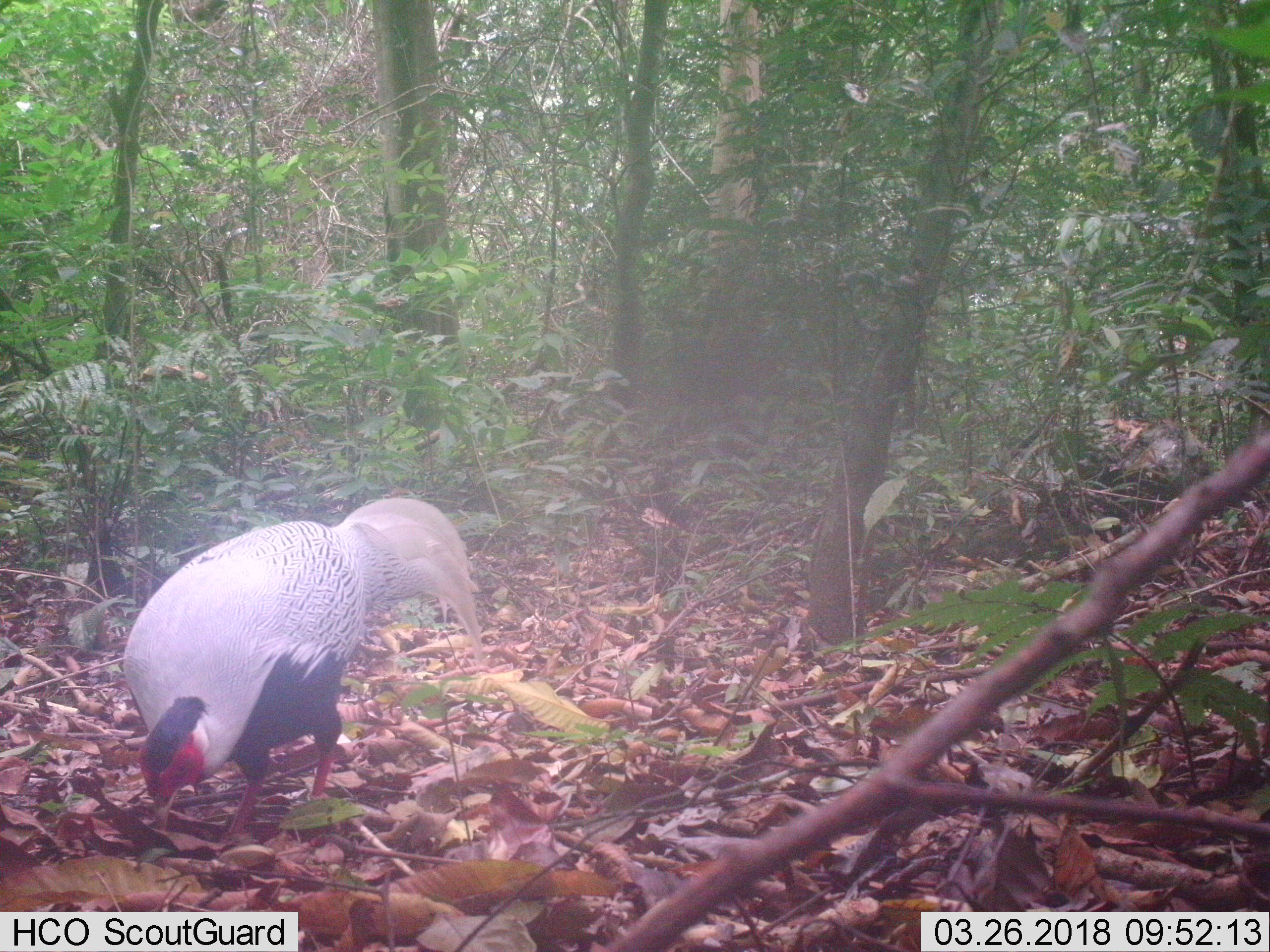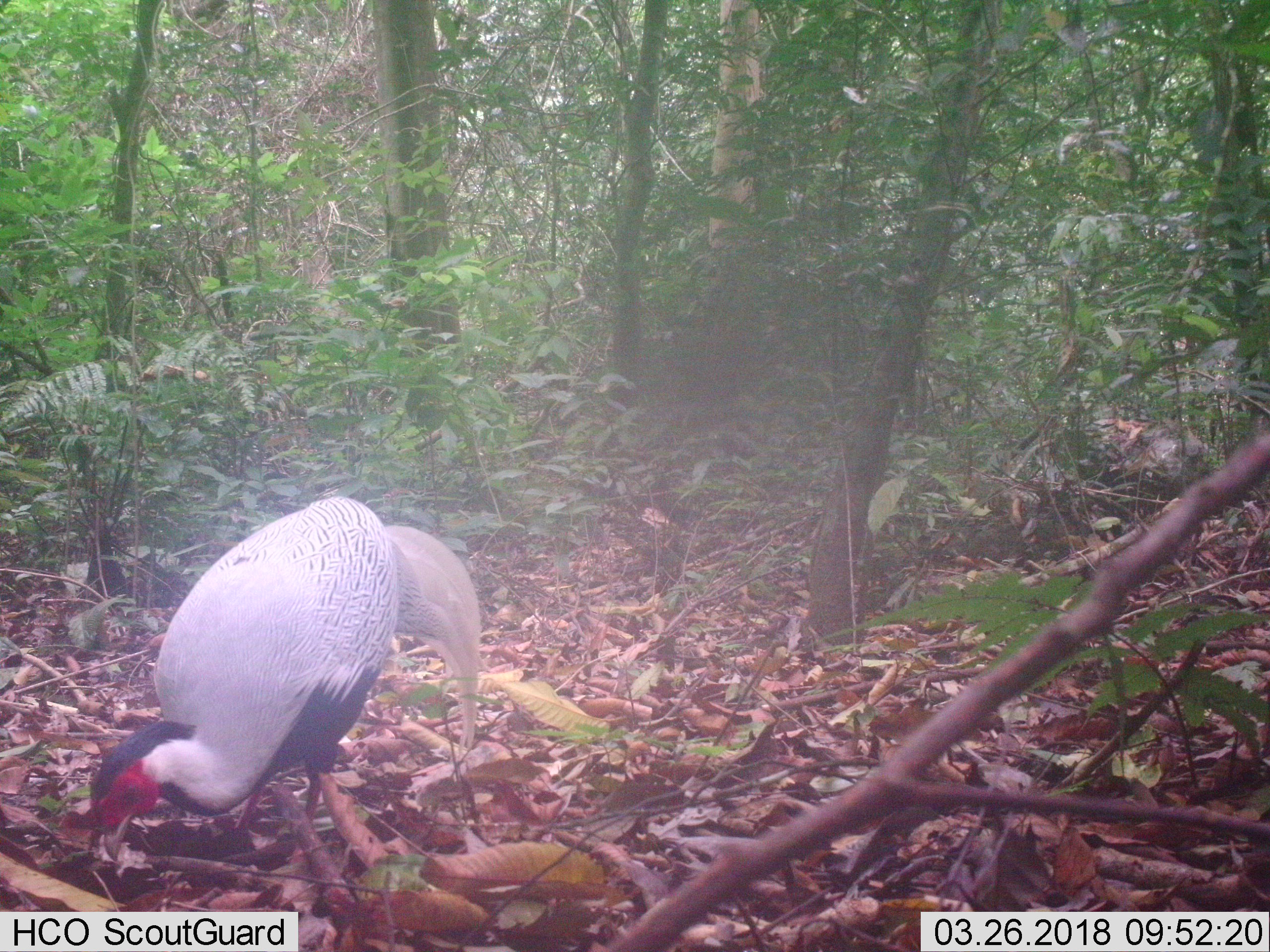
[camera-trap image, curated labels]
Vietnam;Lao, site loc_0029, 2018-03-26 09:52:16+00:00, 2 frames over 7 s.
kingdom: Animalia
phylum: Chordata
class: Aves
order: Galliformes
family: Phasianidae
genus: Lophura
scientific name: Lophura nycthemera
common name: silver pheasant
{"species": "silver pheasant (Lophura nycthemera)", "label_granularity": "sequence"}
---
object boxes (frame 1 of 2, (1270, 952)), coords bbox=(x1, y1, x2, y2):
silver pheasant: bbox=(121, 492, 483, 859)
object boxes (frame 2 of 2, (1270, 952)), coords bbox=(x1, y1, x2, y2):
silver pheasant: bbox=(88, 495, 482, 873)